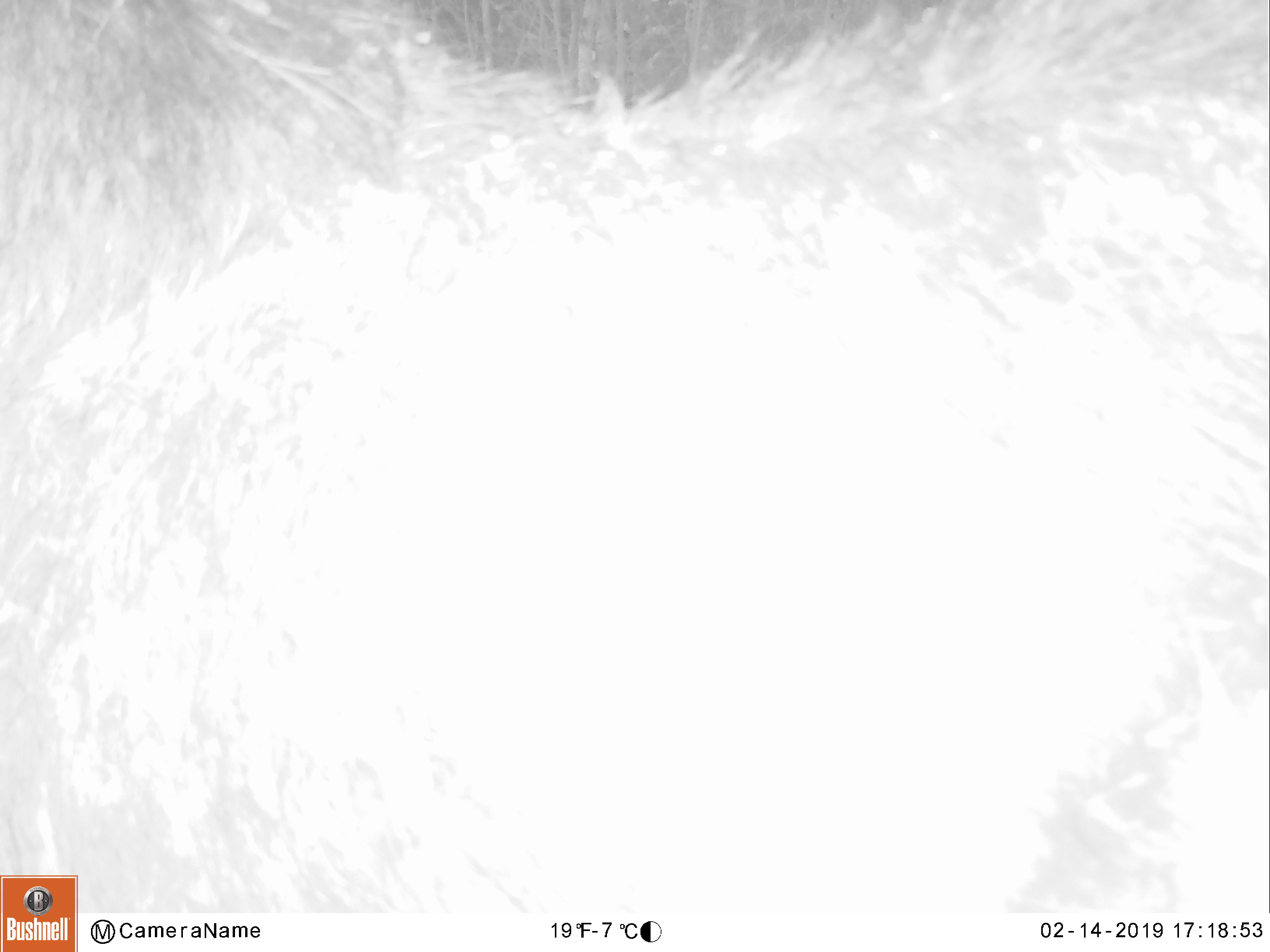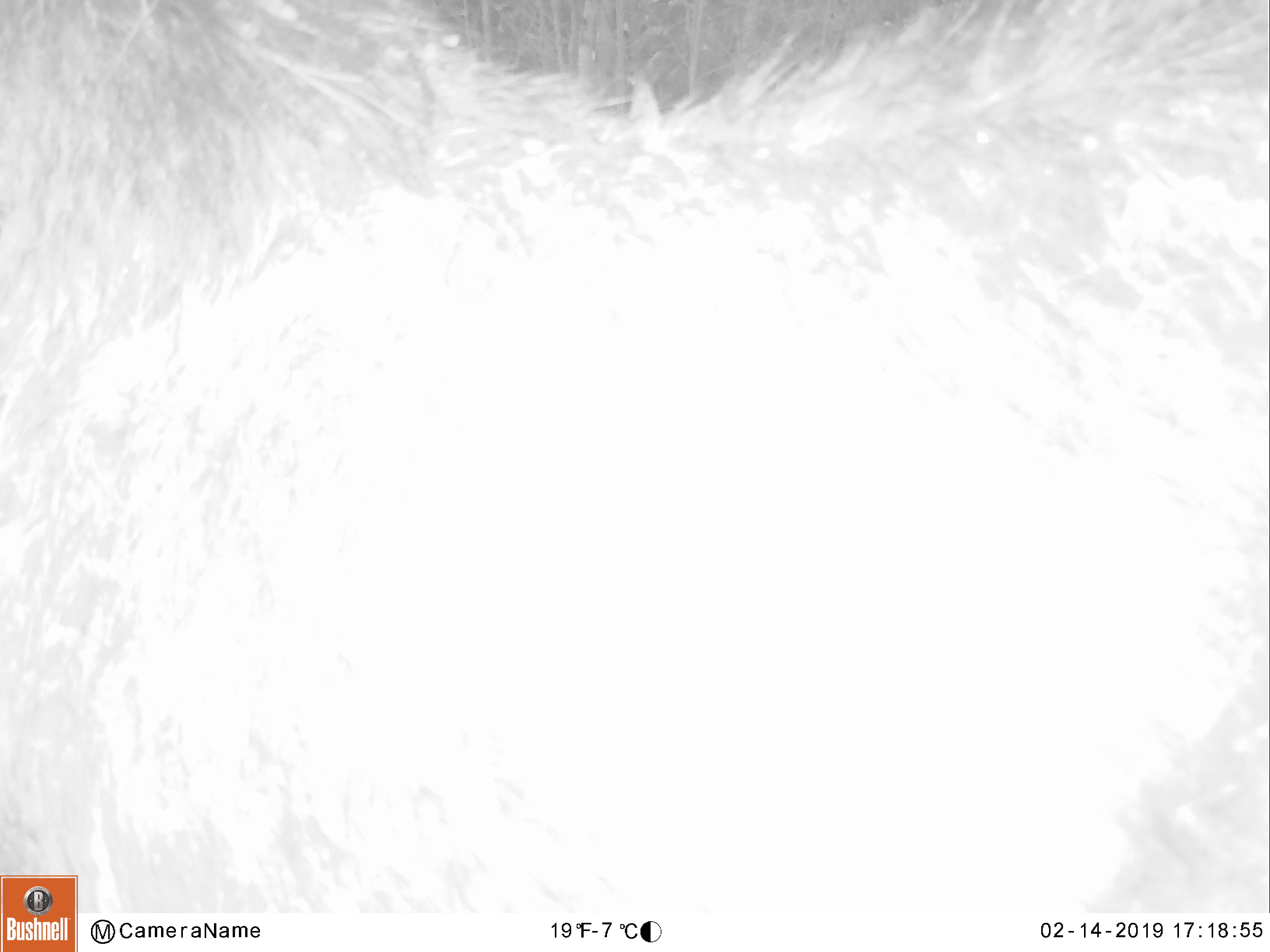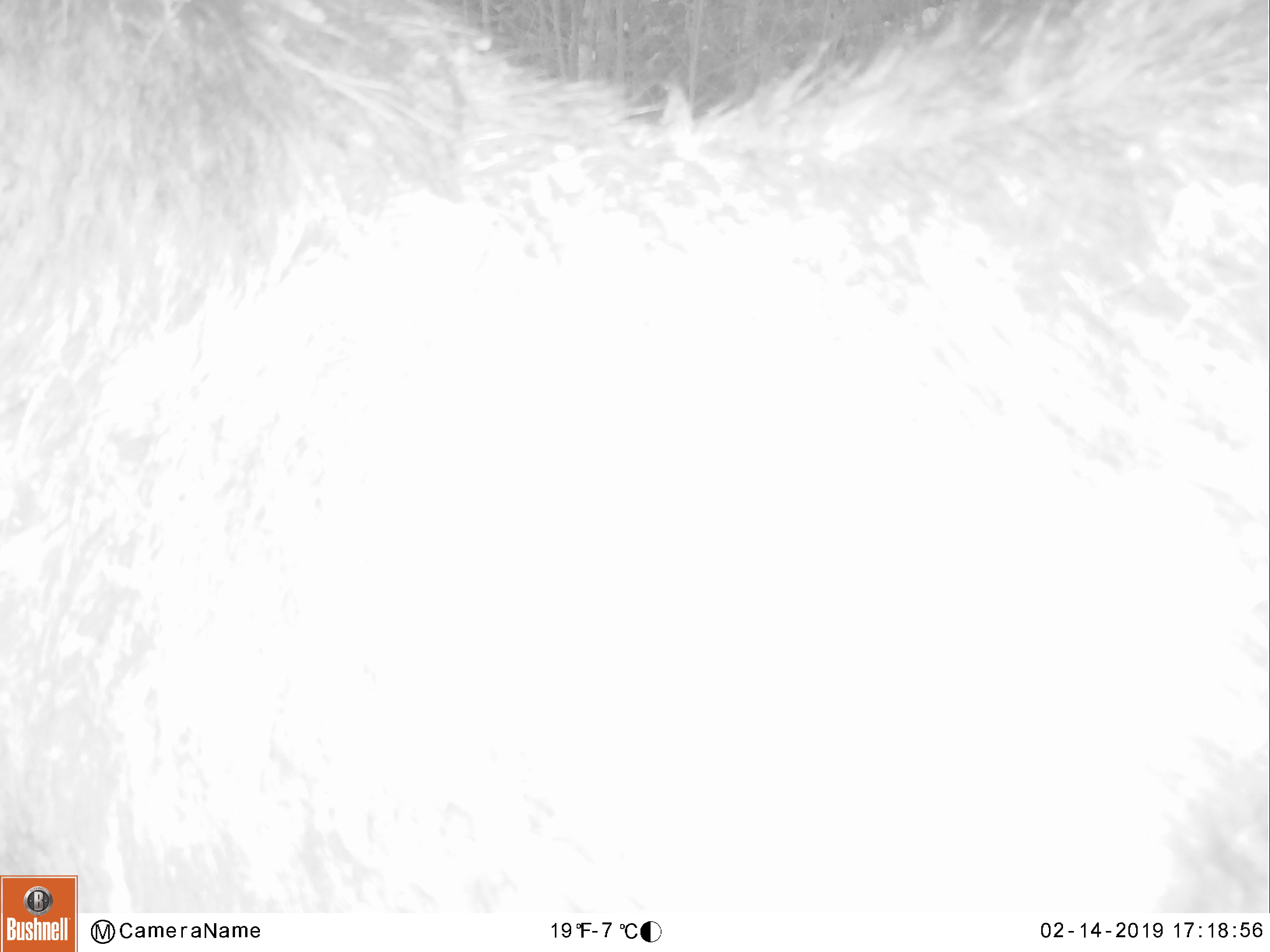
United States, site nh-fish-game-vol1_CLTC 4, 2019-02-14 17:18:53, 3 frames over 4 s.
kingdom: Animalia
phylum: Chordata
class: Mammalia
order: Artiodactyla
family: Cervidae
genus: Alces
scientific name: Alces alces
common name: moose